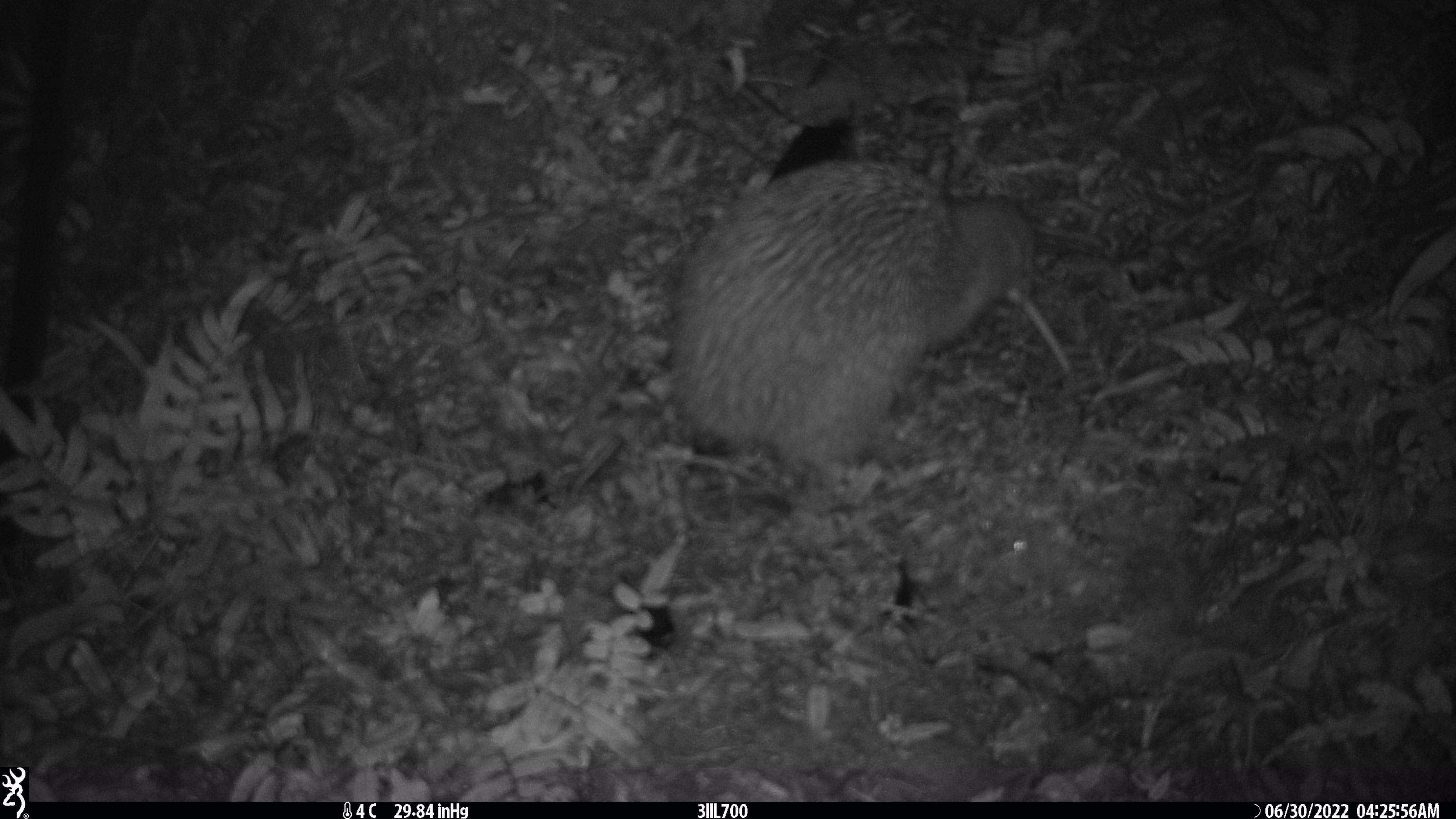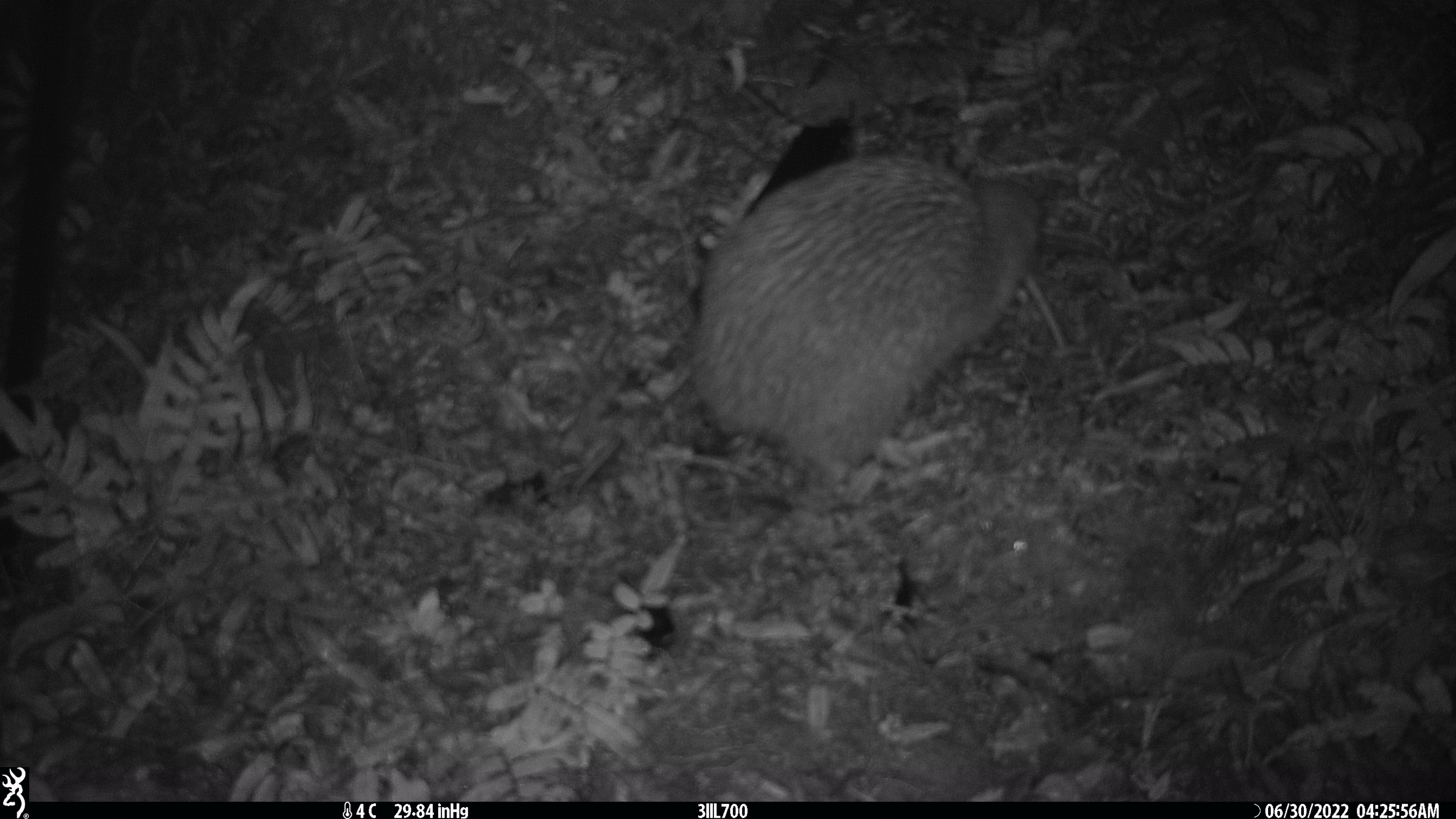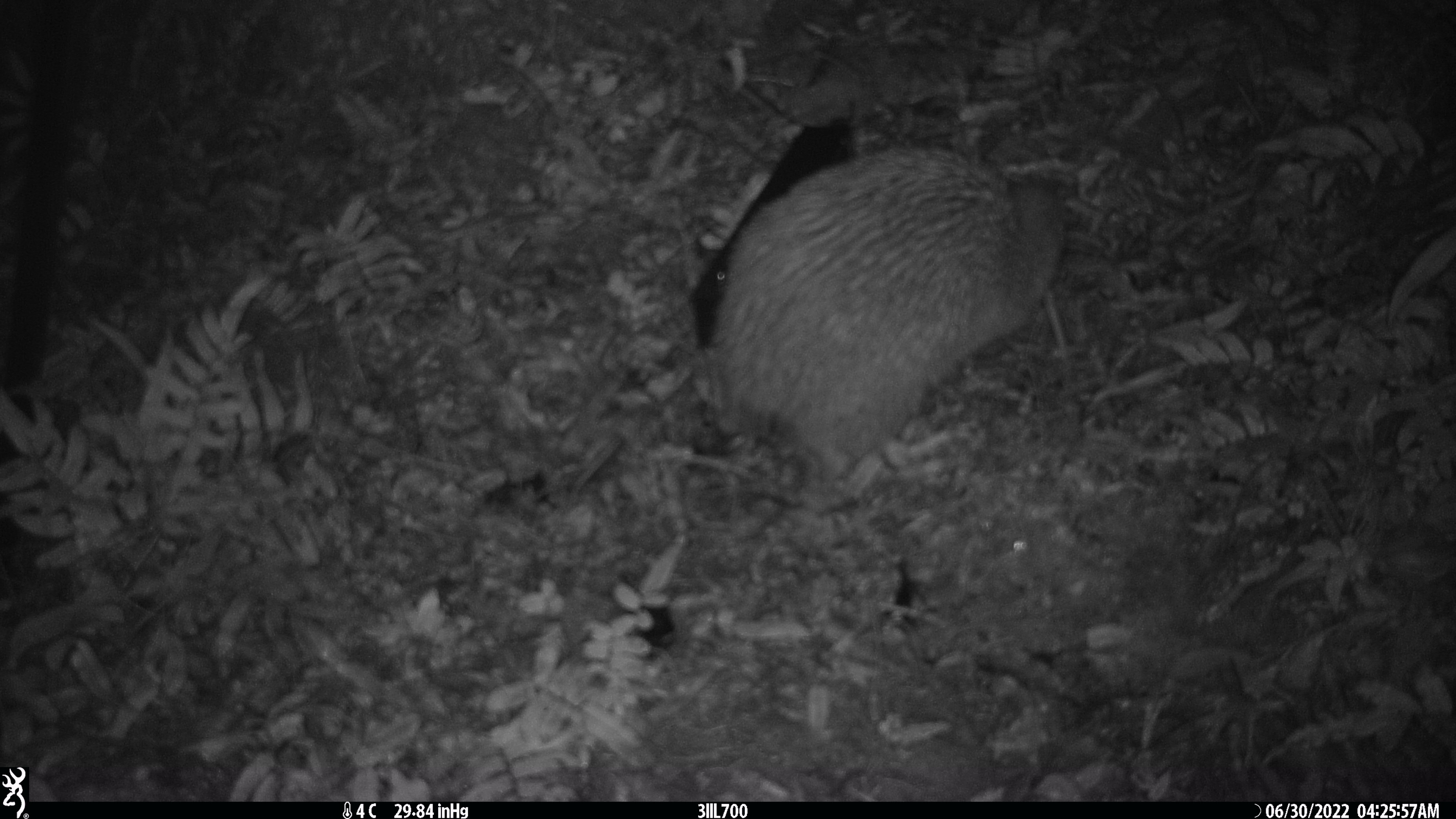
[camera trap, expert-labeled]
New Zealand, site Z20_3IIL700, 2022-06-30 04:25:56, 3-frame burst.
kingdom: Animalia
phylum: Chordata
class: Aves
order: Apterygiformes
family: Apterygidae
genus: Apteryx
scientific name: Apteryx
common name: kiwi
Kiwi (Apteryx).